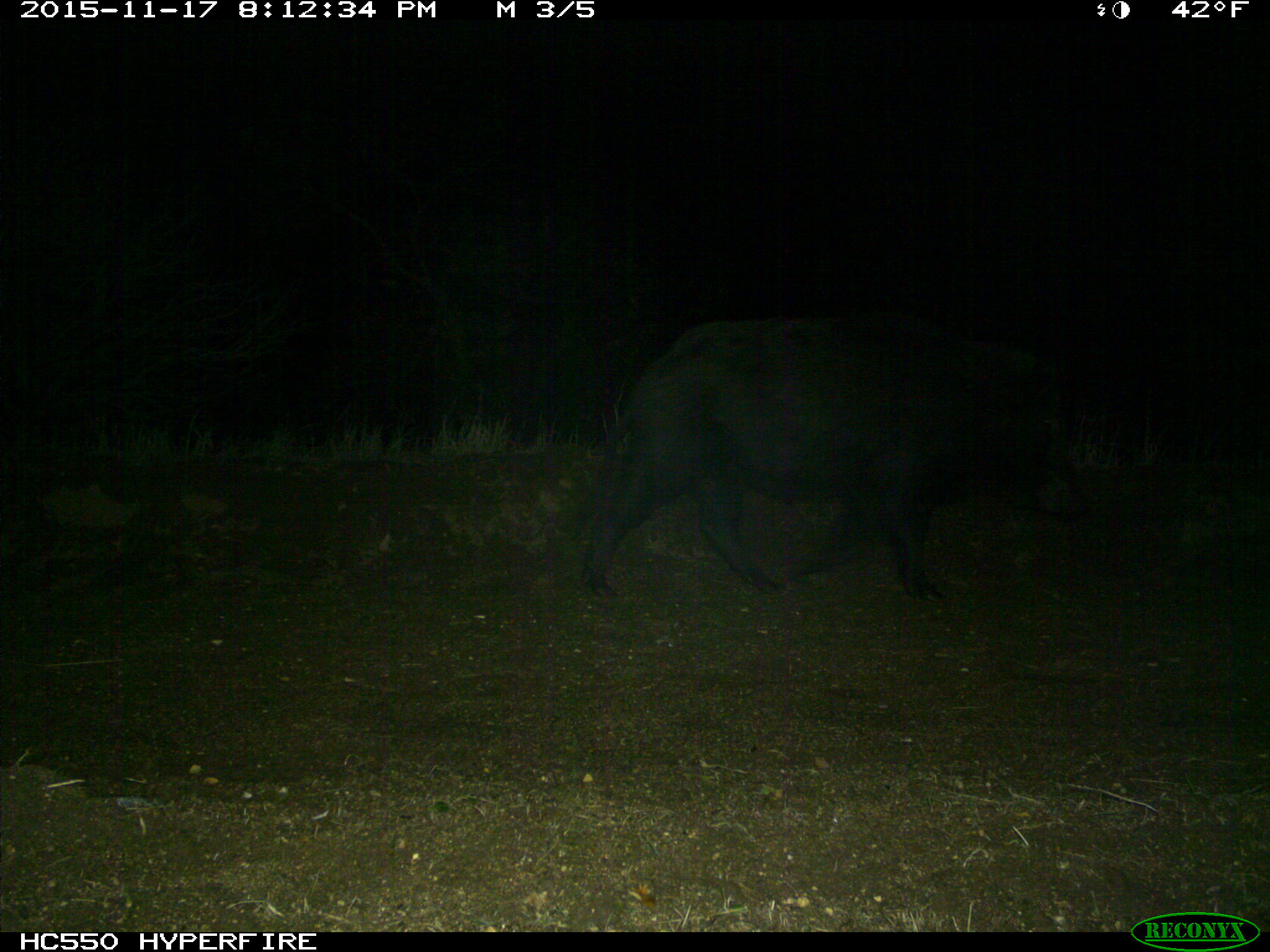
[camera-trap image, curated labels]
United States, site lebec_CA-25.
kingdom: Animalia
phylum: Chordata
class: Mammalia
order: Artiodactyla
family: Suidae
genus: Sus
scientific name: Sus scrofa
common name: wild boar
Sus scrofa (wild boar).